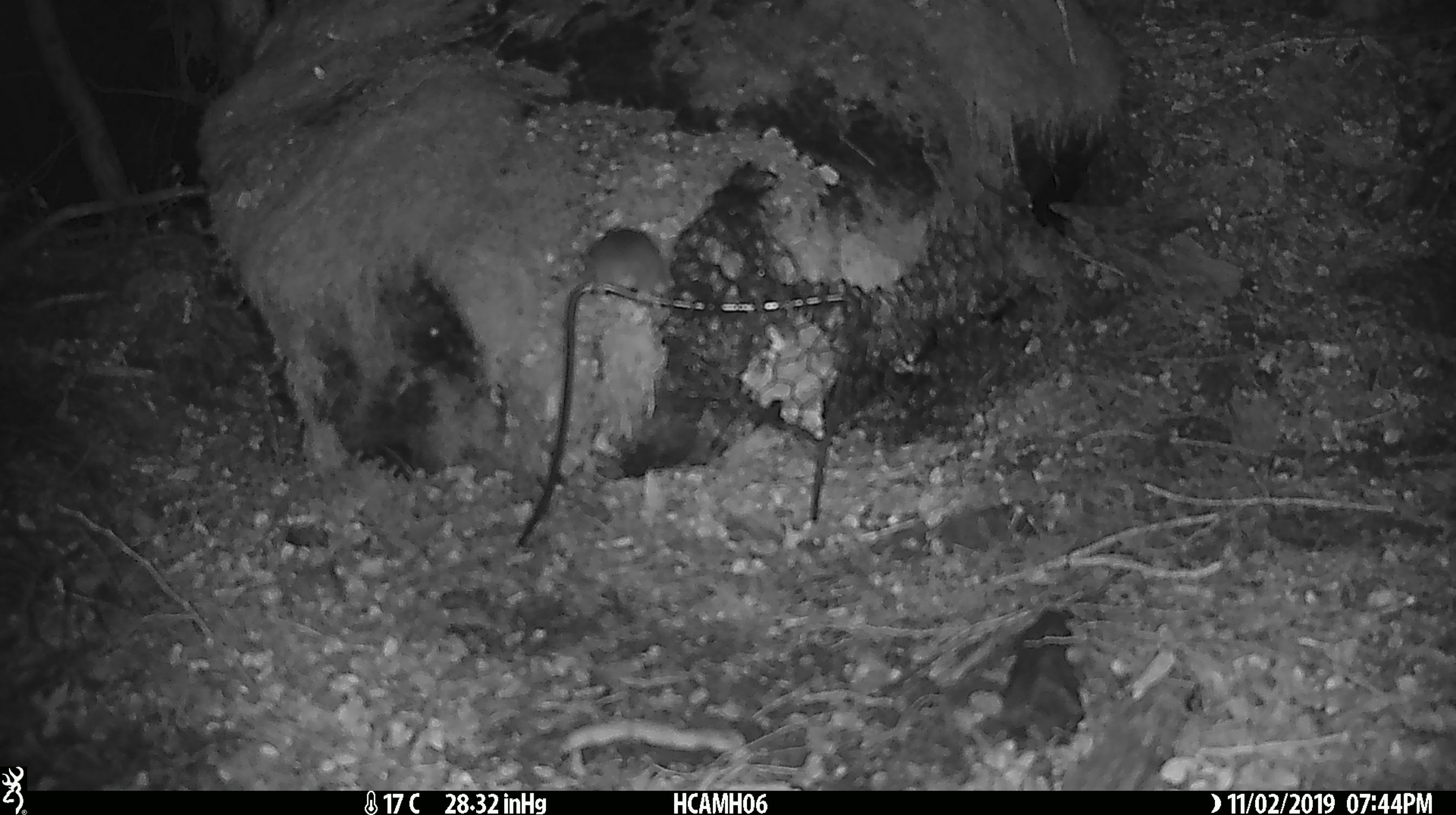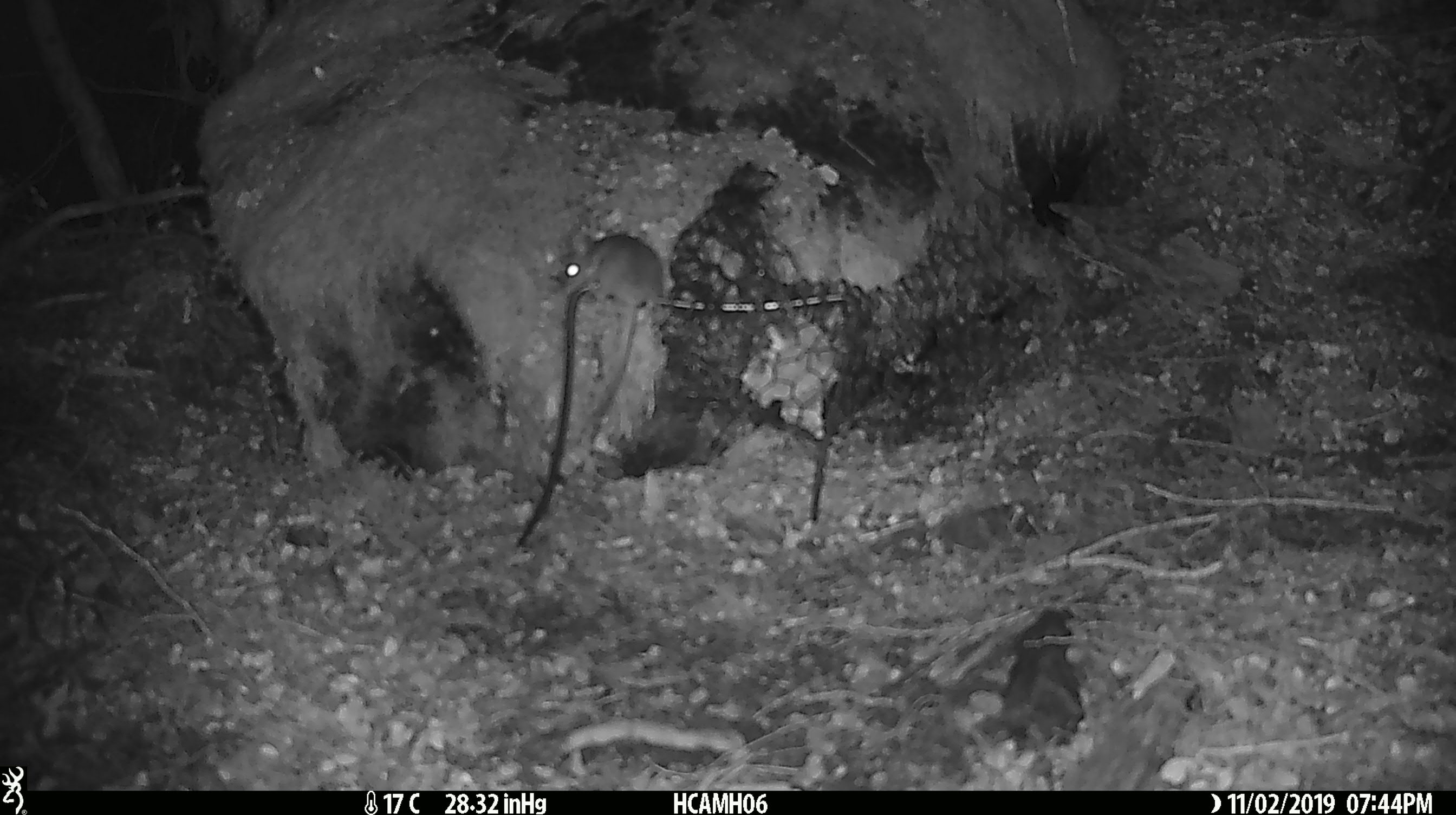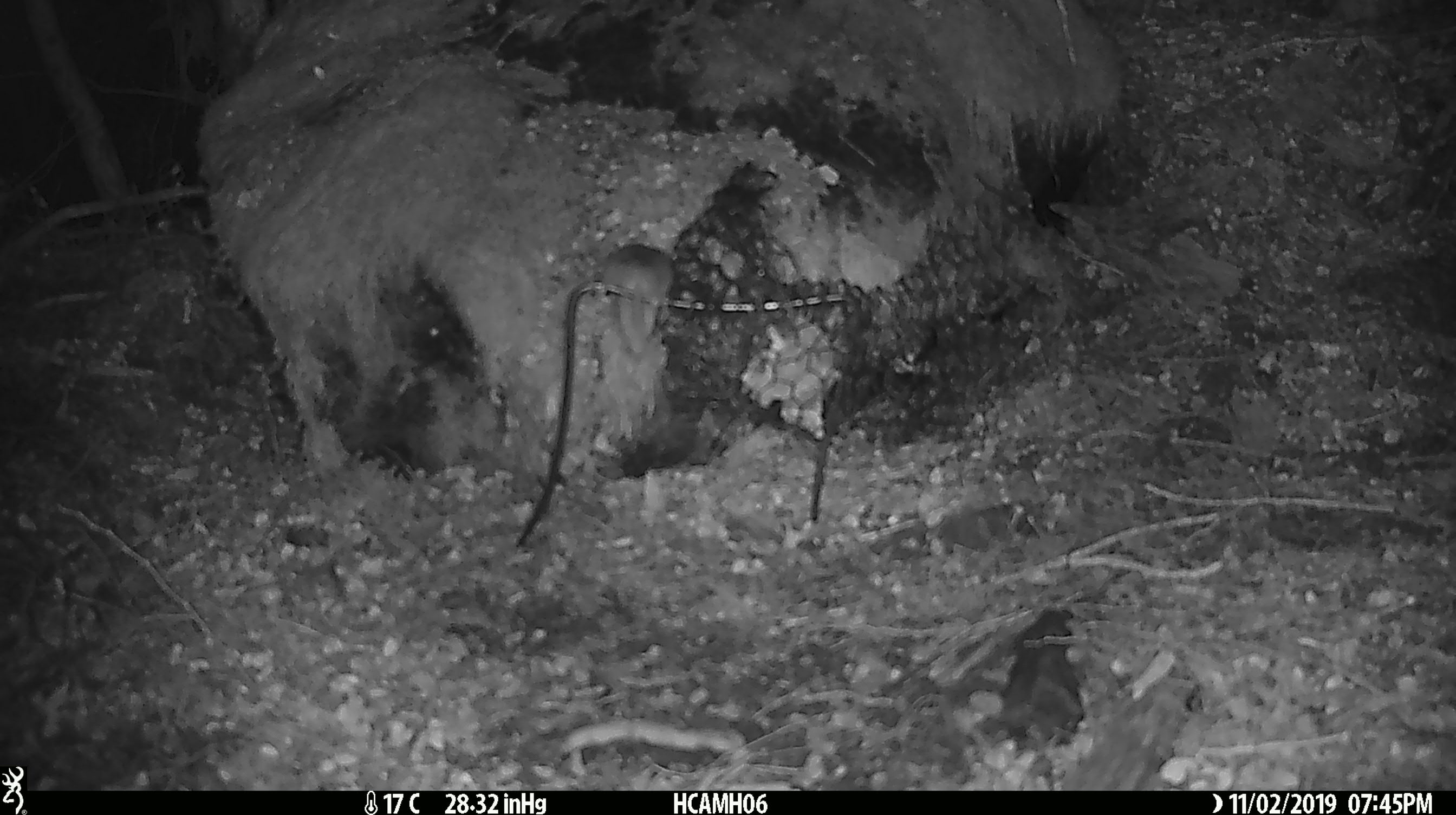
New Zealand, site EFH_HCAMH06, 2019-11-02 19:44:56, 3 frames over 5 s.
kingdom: Animalia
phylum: Chordata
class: Mammalia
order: Rodentia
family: Muridae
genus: Mus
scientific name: Mus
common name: mouse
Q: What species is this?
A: Mouse (Mus).